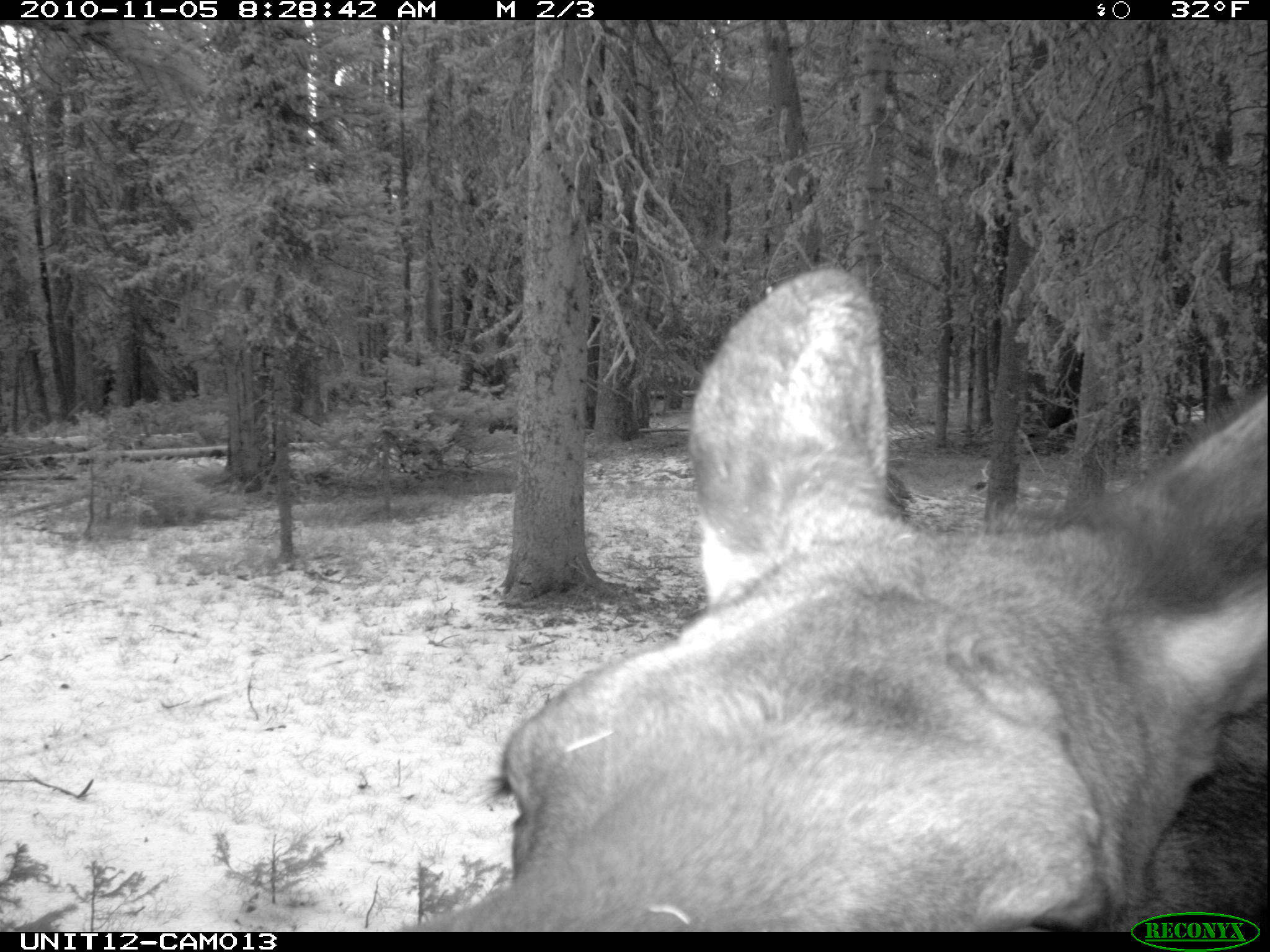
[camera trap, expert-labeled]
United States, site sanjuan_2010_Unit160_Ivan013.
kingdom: Animalia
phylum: Chordata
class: Mammalia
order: Artiodactyla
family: Cervidae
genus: Alces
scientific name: Alces alces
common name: moose